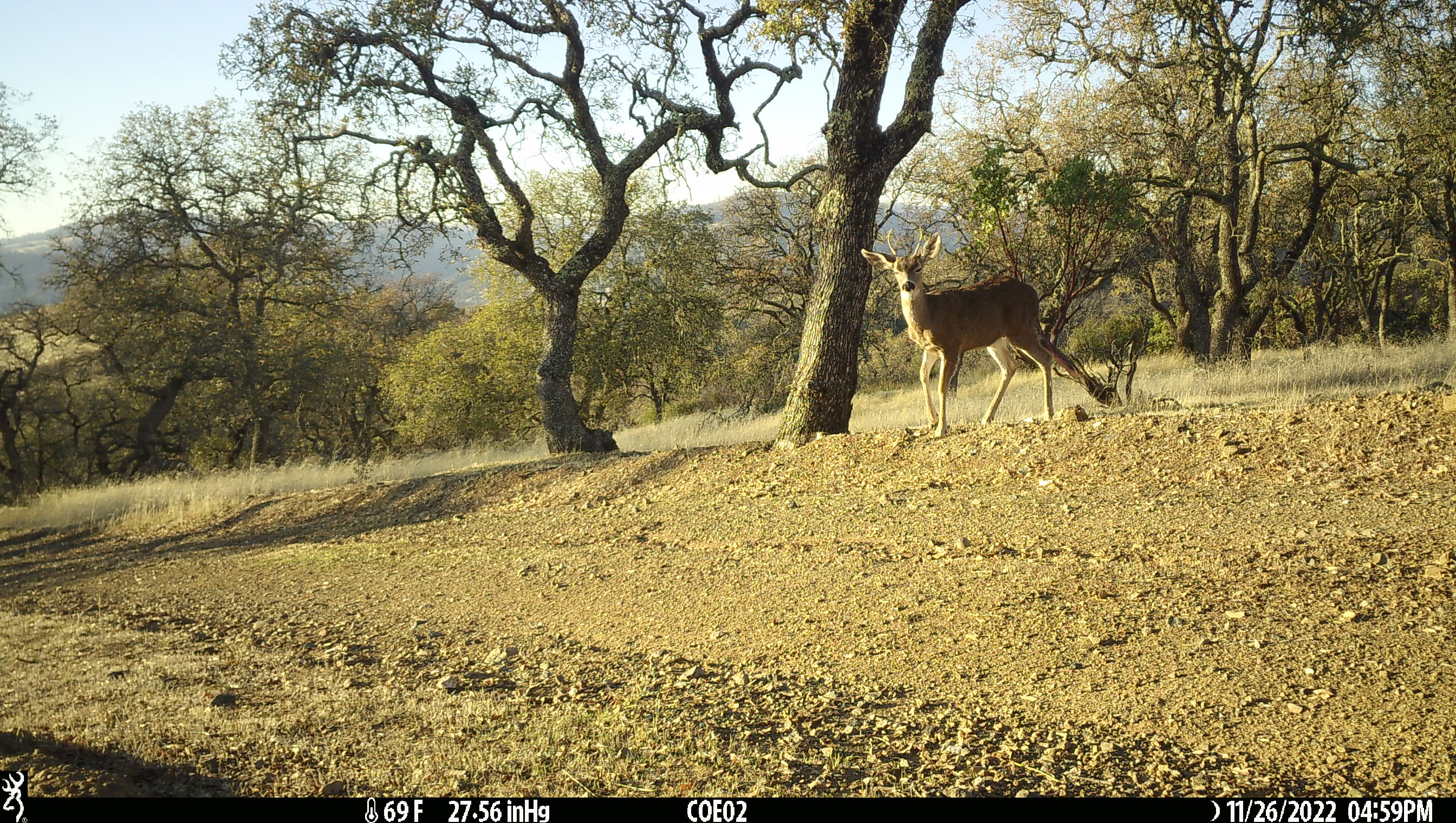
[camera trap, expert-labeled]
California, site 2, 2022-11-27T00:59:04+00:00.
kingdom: Animalia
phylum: Chordata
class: Mammalia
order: Artiodactyla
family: Cervidae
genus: Odocoileus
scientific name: Odocoileus hemionus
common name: mule deer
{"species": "mule deer (Odocoileus hemionus)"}